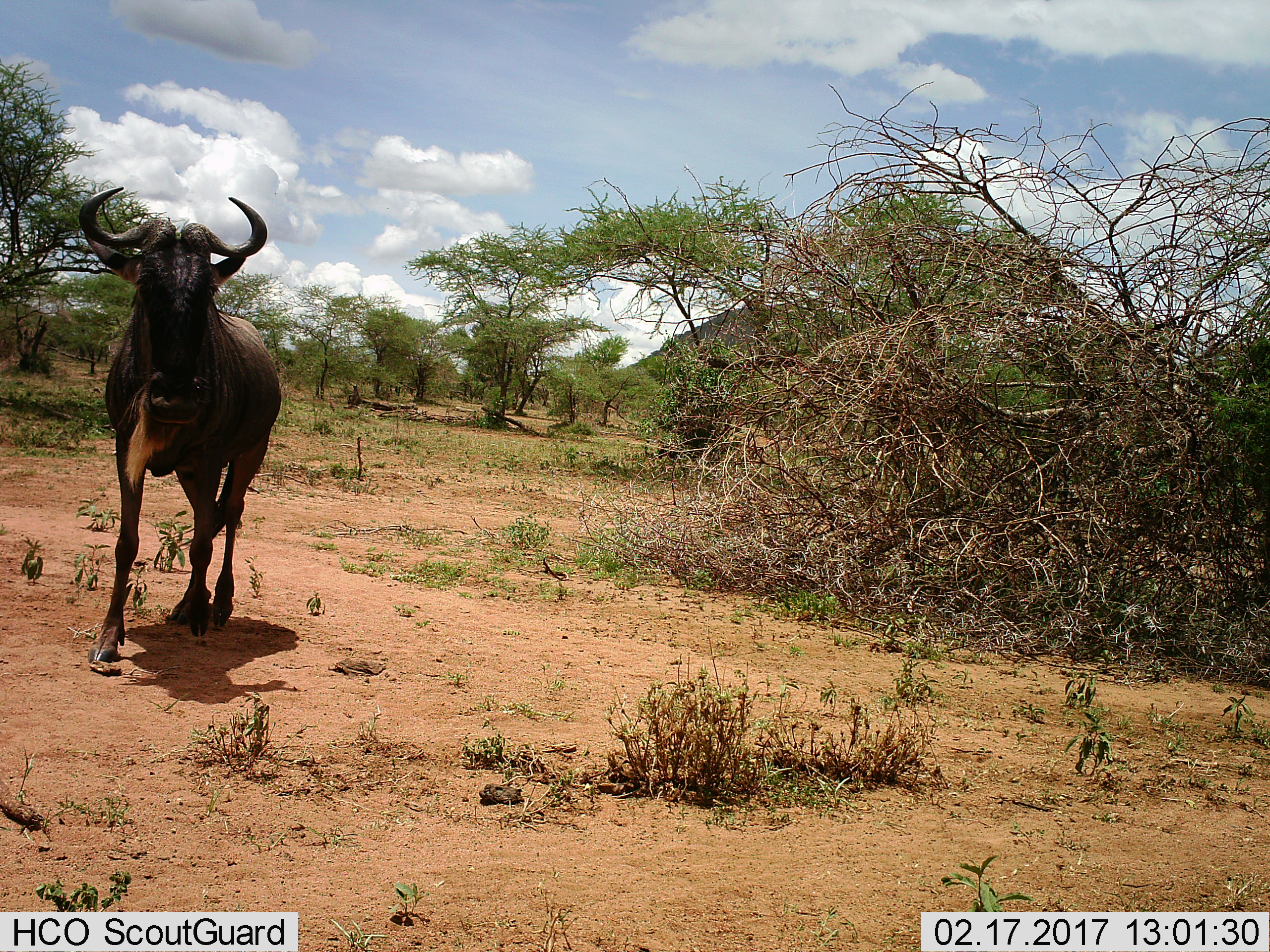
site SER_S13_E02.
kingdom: Animalia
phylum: Chordata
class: Mammalia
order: Artiodactyla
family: Bovidae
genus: Connochaetes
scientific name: Connochaetes taurinus taurinus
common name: blue wildebeest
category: wildebeestblue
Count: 1.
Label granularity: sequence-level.